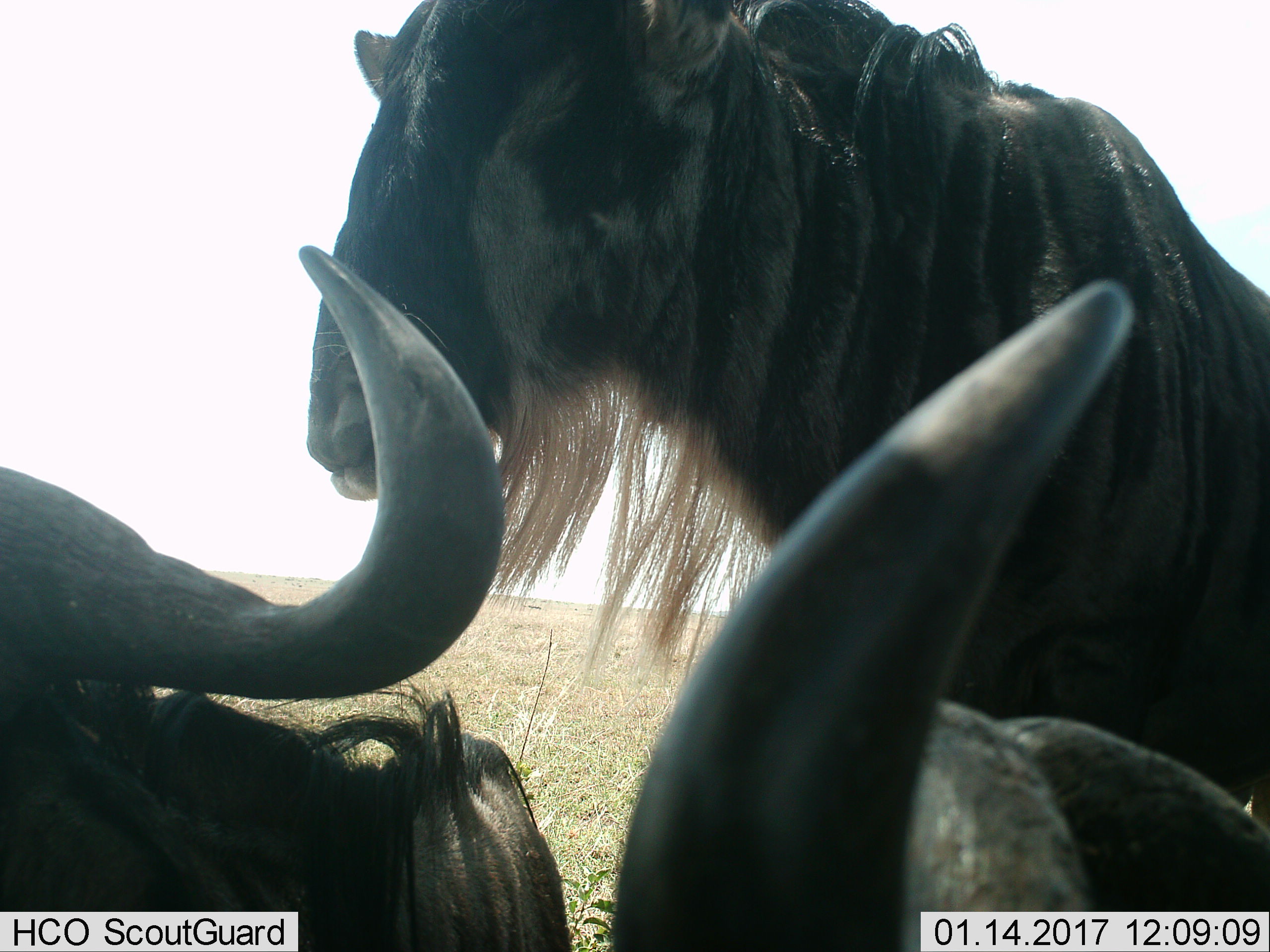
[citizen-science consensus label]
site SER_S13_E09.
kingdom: Animalia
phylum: Chordata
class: Mammalia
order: Artiodactyla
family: Bovidae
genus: Connochaetes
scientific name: Connochaetes taurinus taurinus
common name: blue wildebeest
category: wildebeestblue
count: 3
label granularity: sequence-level